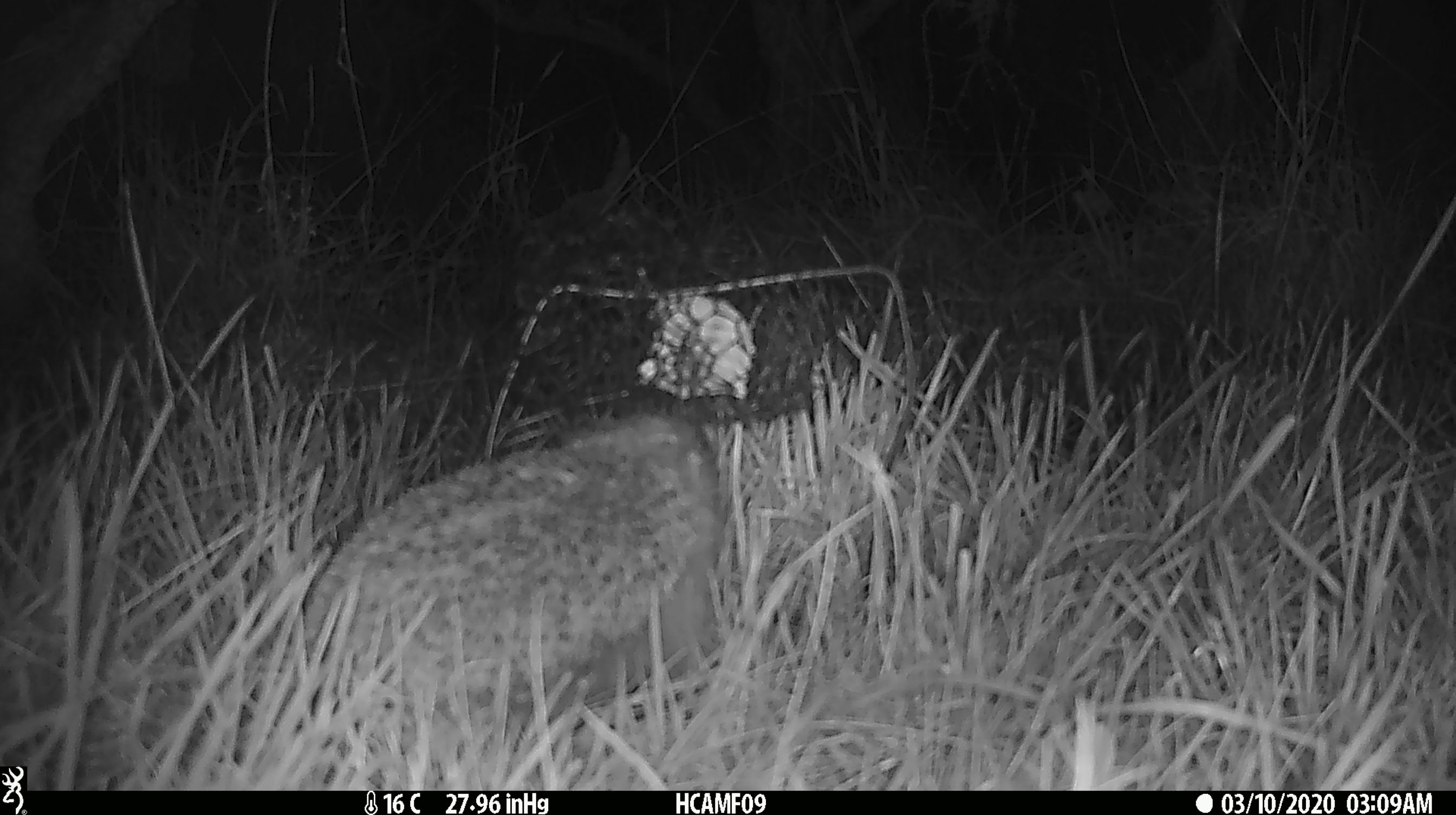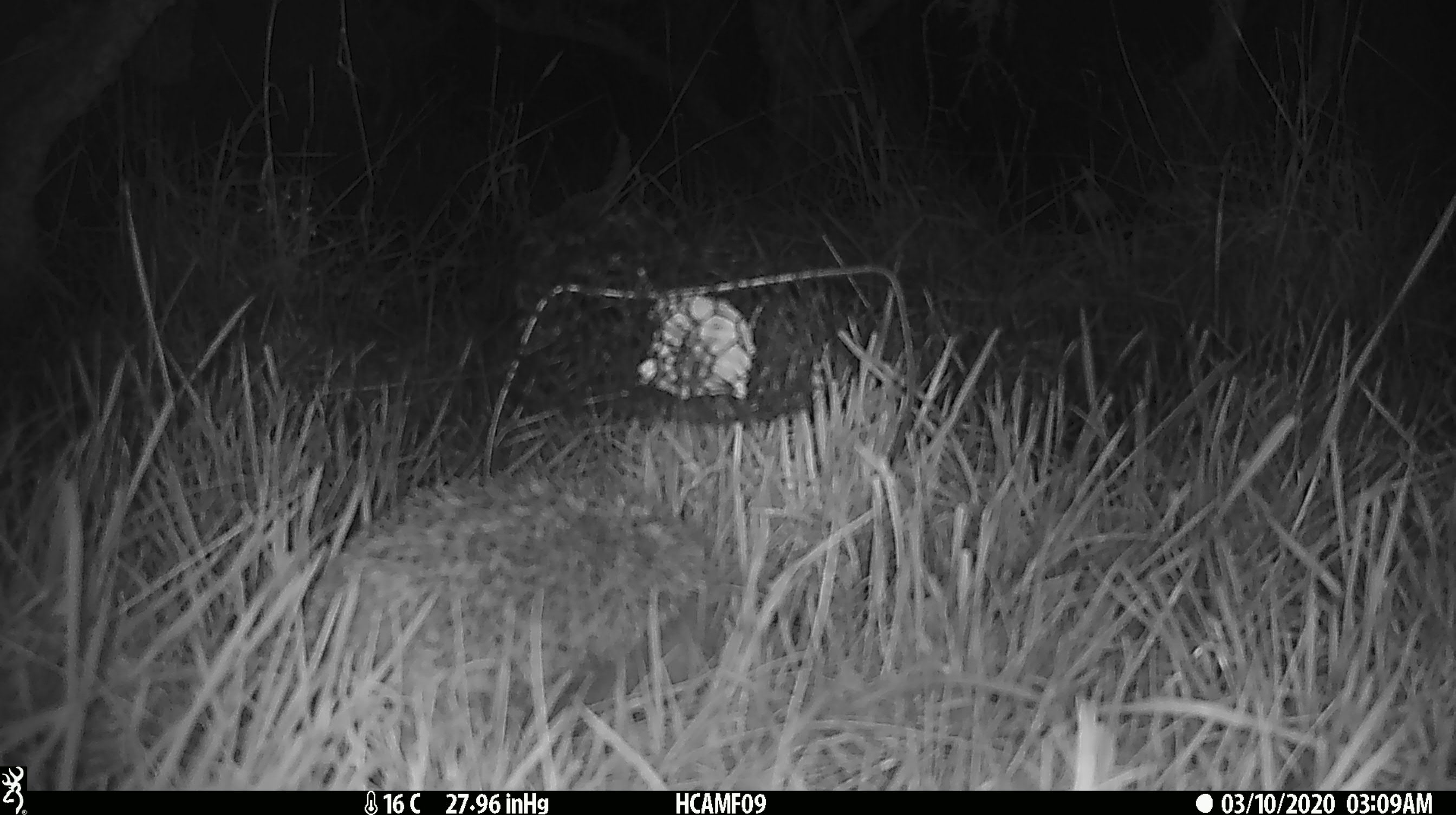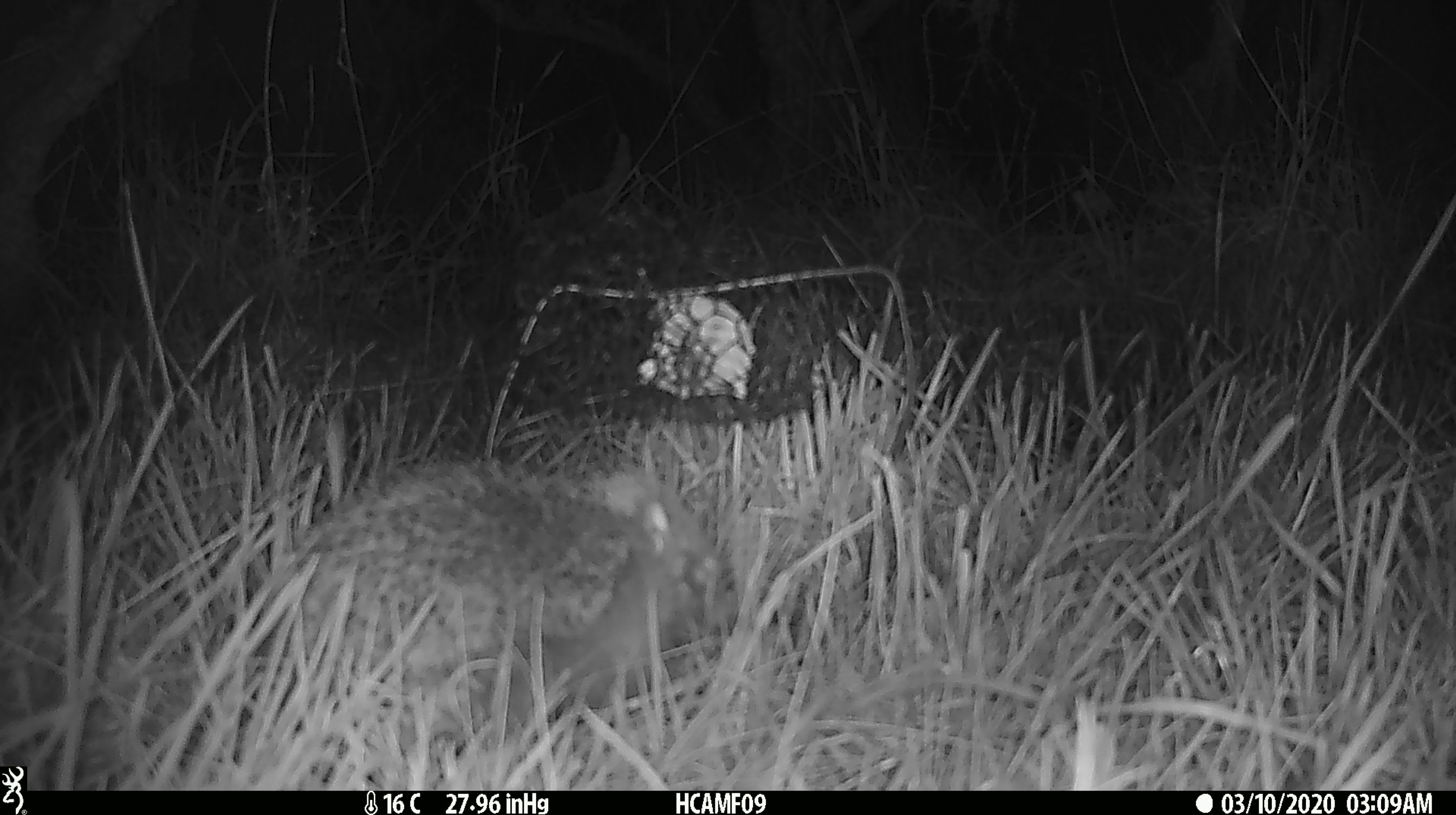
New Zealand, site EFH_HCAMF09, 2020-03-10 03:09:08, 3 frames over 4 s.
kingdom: Animalia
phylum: Chordata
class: Mammalia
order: Eulipotyphla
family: Erinaceidae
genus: Erinaceus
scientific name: Erinaceus europaeus europaeus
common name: european hedgehog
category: hedgehog